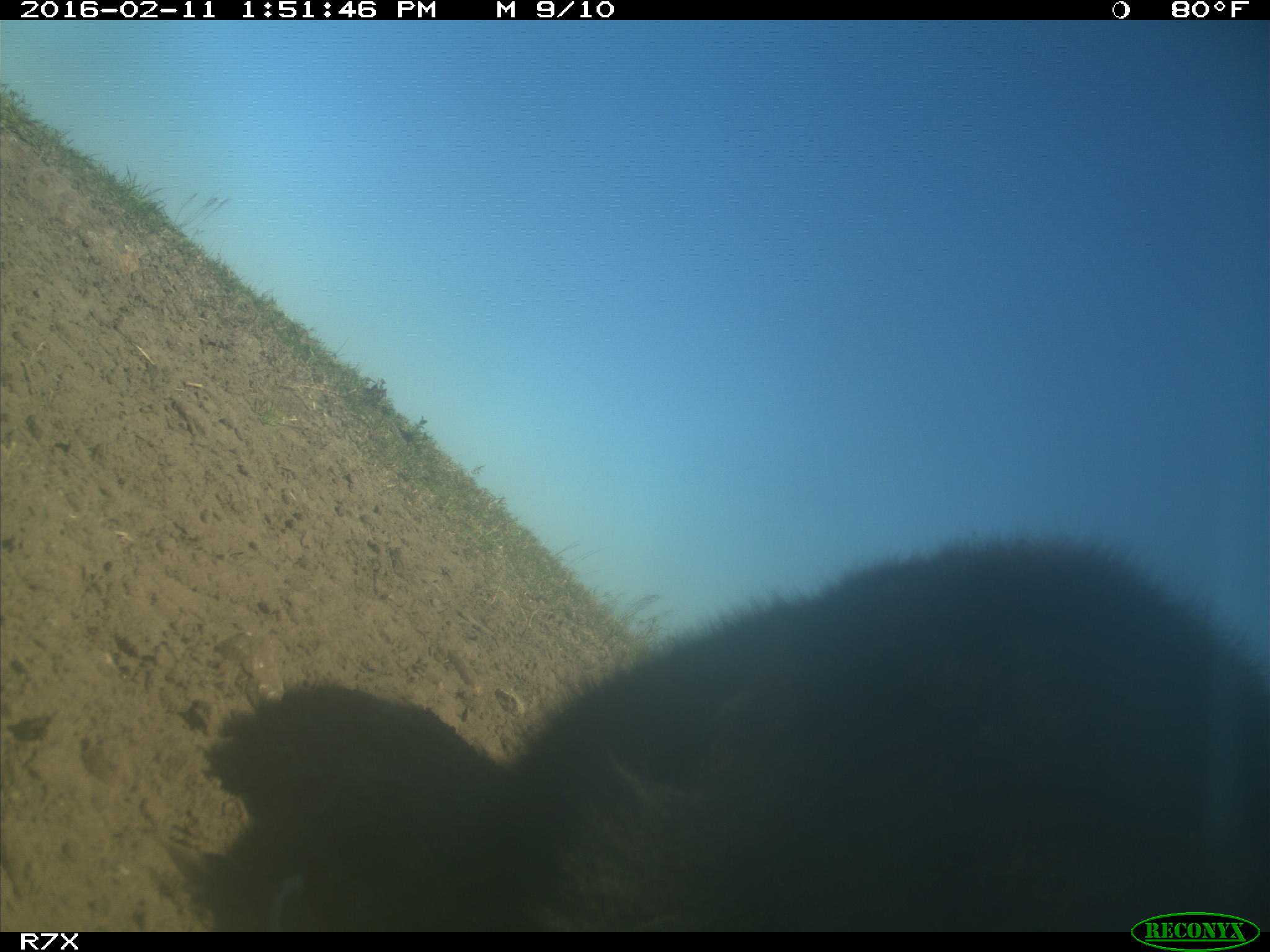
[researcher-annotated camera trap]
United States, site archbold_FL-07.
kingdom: Animalia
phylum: Chordata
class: Mammalia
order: Artiodactyla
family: Bovidae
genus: Bos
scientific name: Bos taurus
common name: domestic cow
Bos taurus (domestic cow).